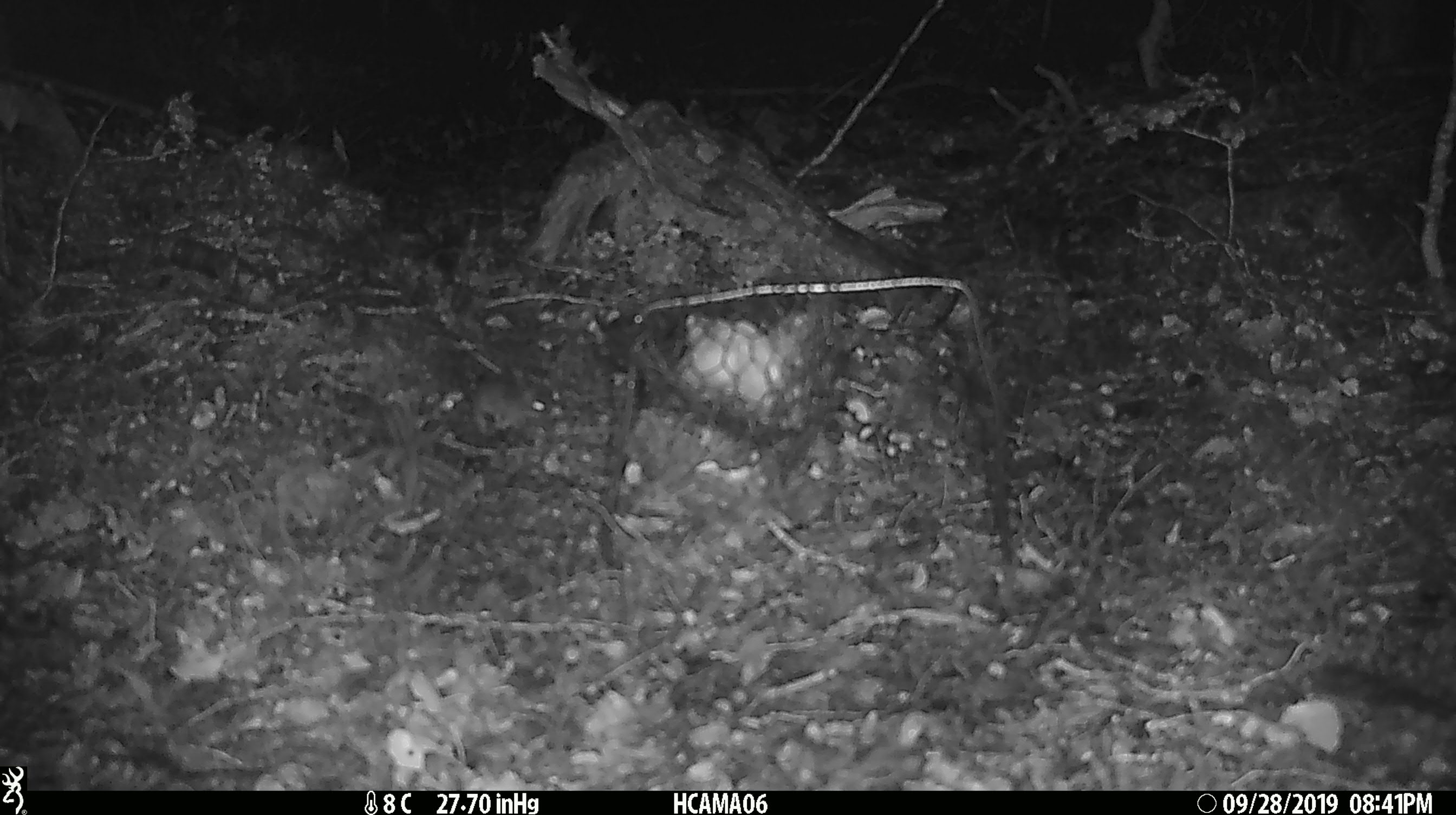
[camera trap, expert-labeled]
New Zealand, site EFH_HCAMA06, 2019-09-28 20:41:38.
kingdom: Animalia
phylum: Chordata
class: Mammalia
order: Rodentia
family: Muridae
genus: Mus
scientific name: Mus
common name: mouse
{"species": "mouse (Mus)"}